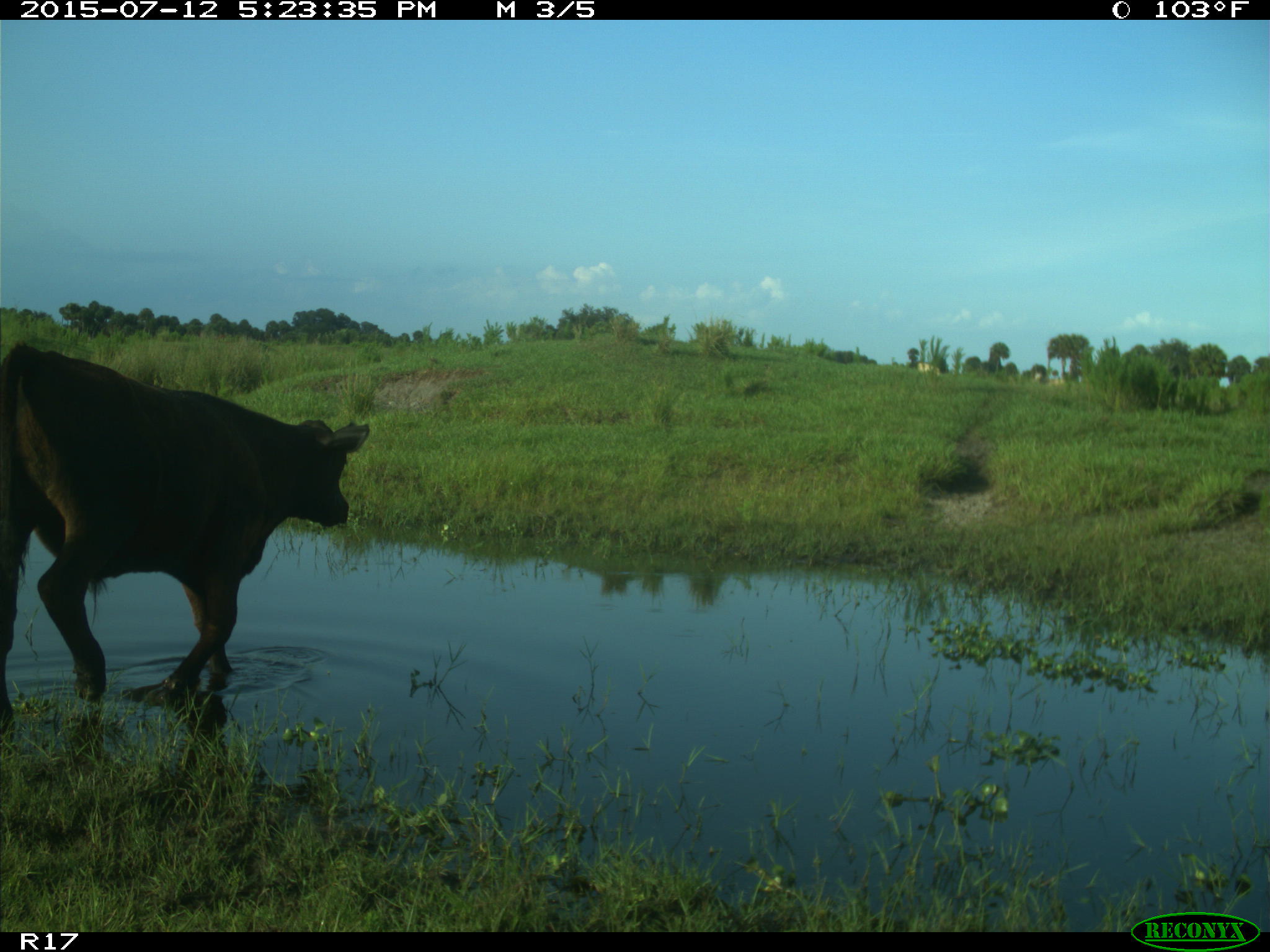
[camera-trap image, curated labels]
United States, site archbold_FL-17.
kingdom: Animalia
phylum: Chordata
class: Mammalia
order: Artiodactyla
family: Bovidae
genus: Bos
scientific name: Bos taurus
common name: domestic cow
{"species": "Bos taurus (domestic cow)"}